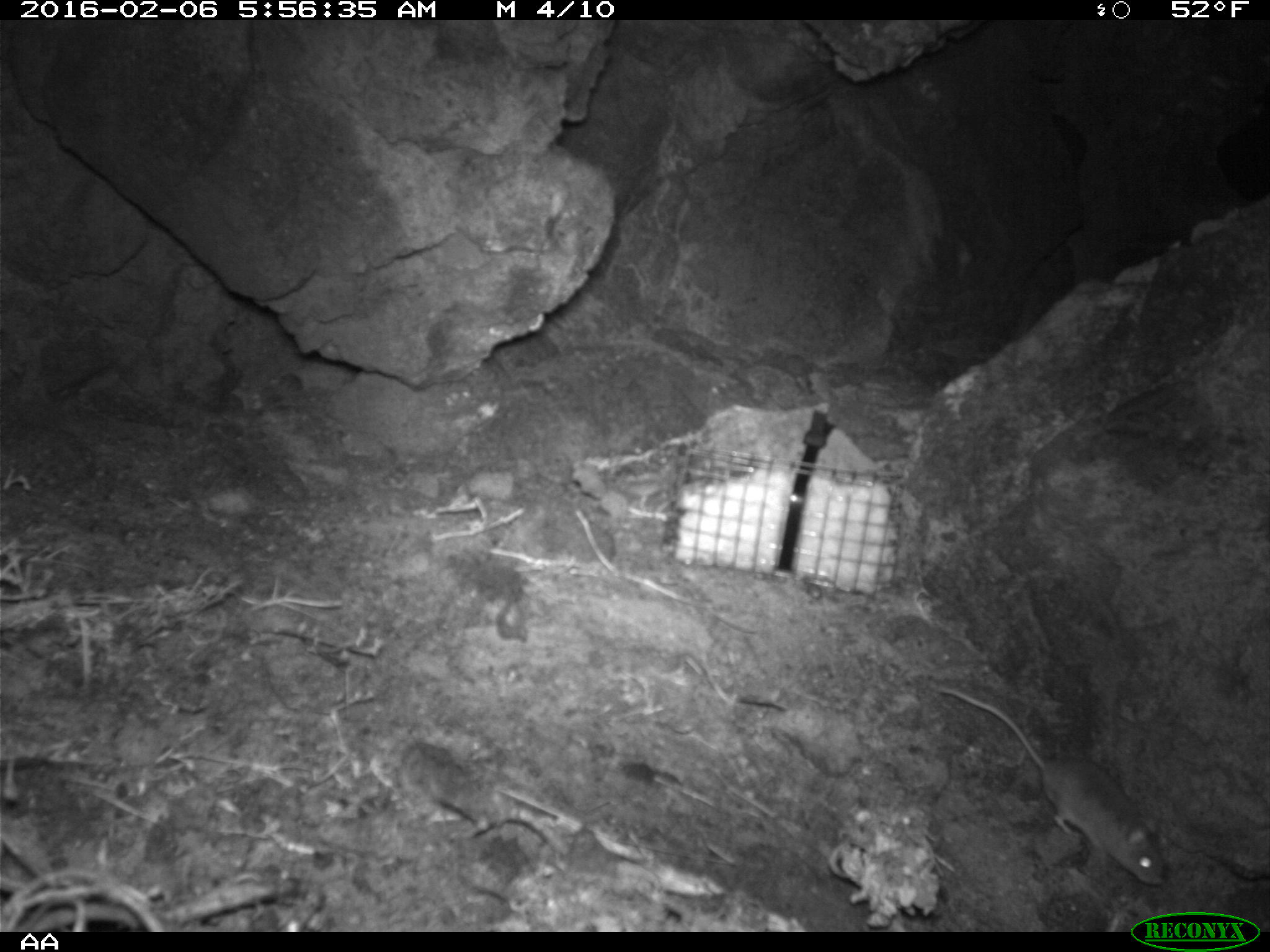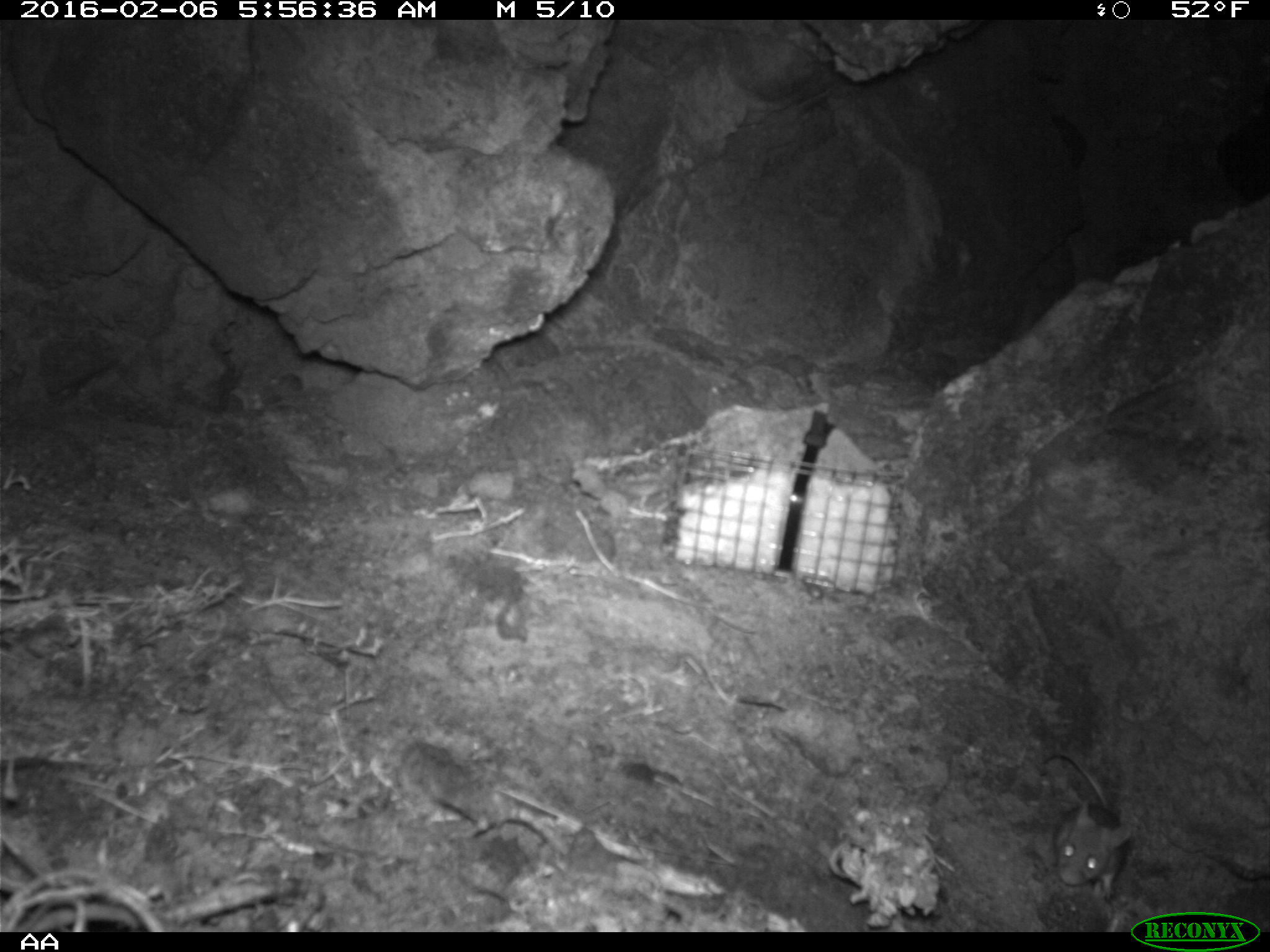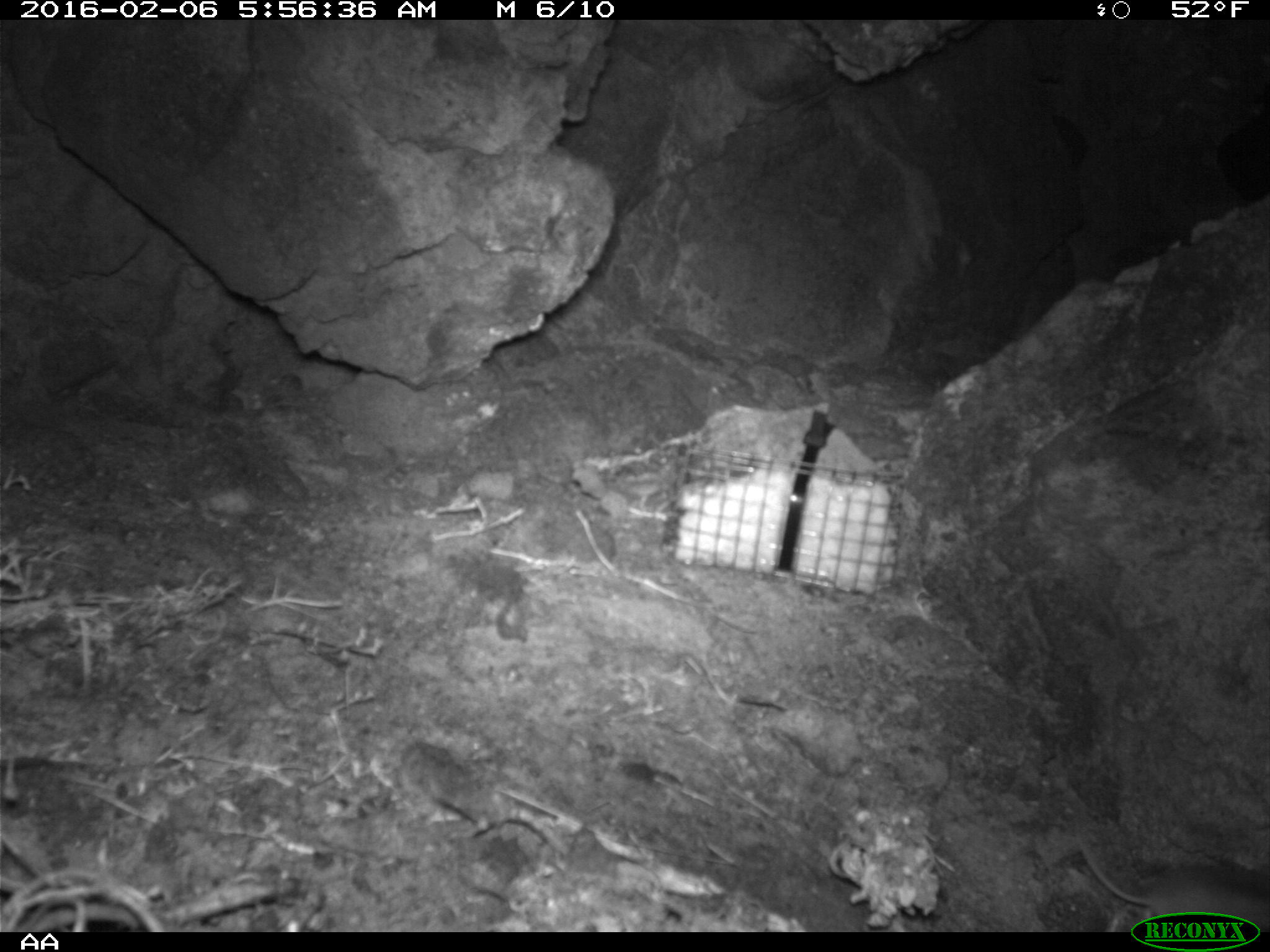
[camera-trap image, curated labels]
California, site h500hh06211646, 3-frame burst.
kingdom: Animalia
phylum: Chordata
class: Mammalia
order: Rodentia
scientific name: Rodentia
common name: rodent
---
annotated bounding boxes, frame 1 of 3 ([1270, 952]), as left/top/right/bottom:
rodent: 929/681/1170/886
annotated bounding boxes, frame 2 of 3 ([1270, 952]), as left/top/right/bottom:
rodent: 1039/752/1134/902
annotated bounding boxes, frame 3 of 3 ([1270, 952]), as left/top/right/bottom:
rodent: 1072/823/1269/932